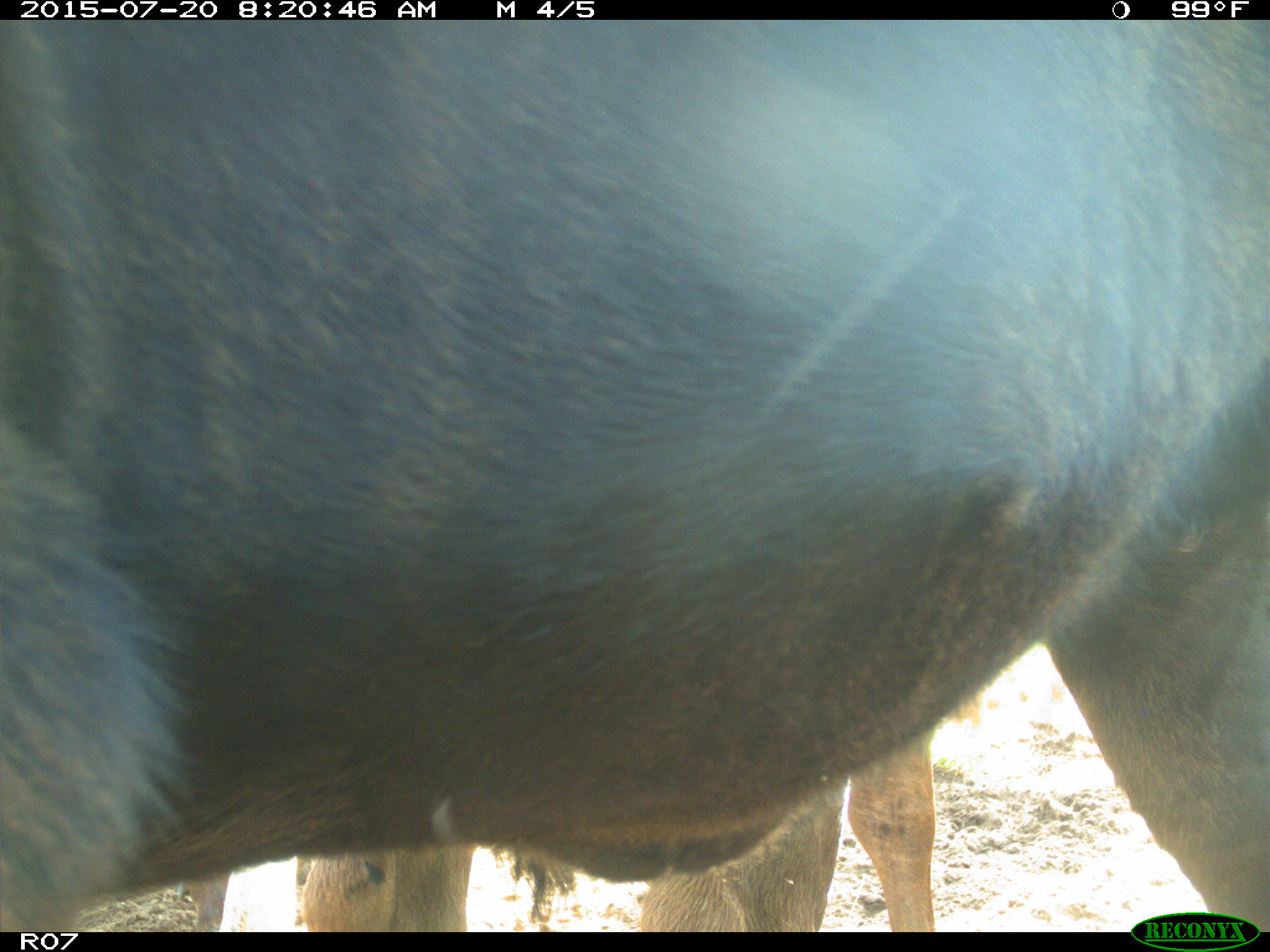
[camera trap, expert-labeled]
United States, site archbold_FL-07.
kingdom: Animalia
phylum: Chordata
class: Mammalia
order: Artiodactyla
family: Bovidae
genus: Bos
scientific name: Bos taurus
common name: domestic cow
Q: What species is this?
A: Bos taurus (domestic cow).